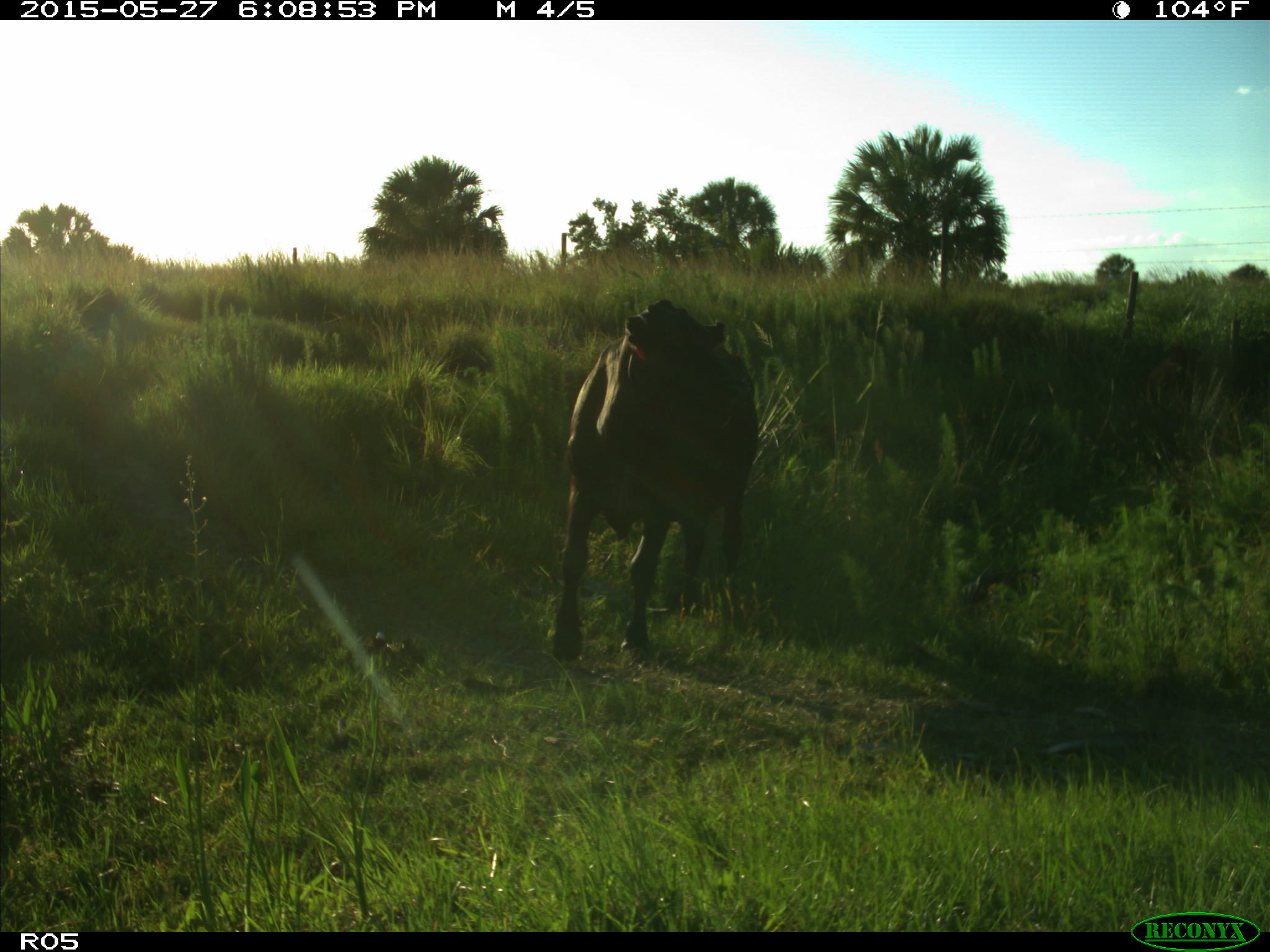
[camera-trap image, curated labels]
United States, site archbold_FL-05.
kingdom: Animalia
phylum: Chordata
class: Mammalia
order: Artiodactyla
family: Bovidae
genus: Bos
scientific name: Bos taurus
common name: domestic cow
Bos taurus (domestic cow).